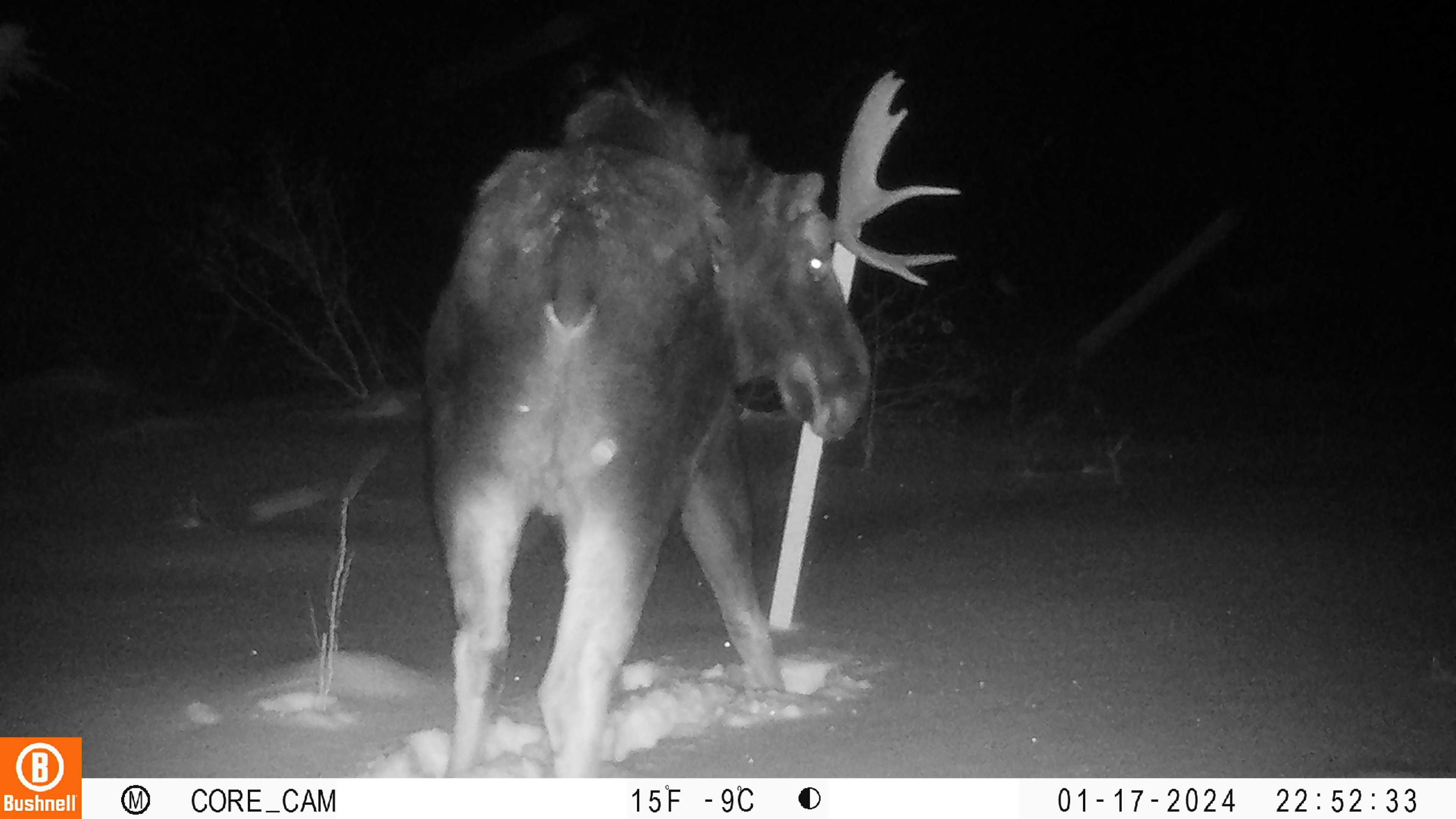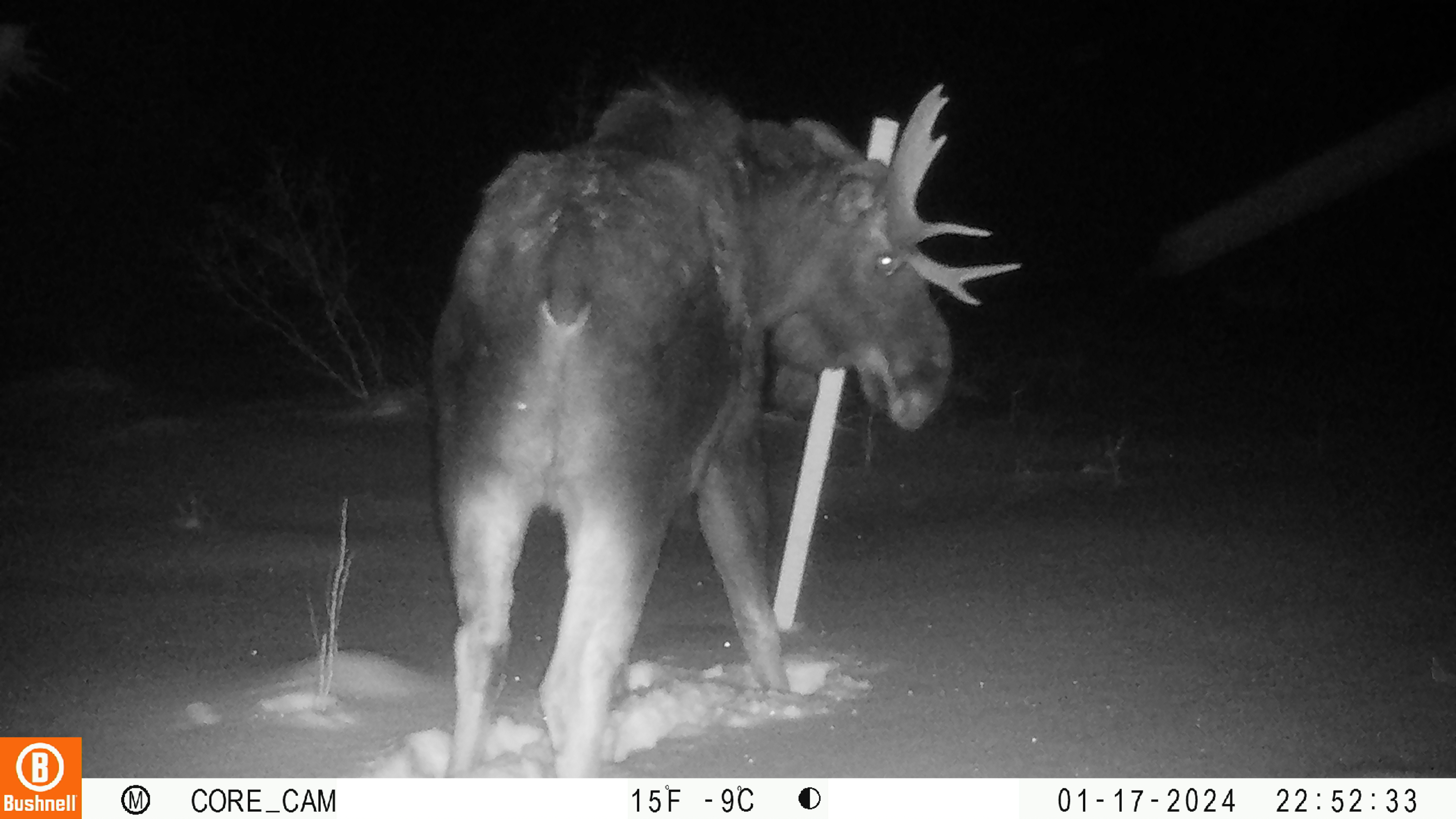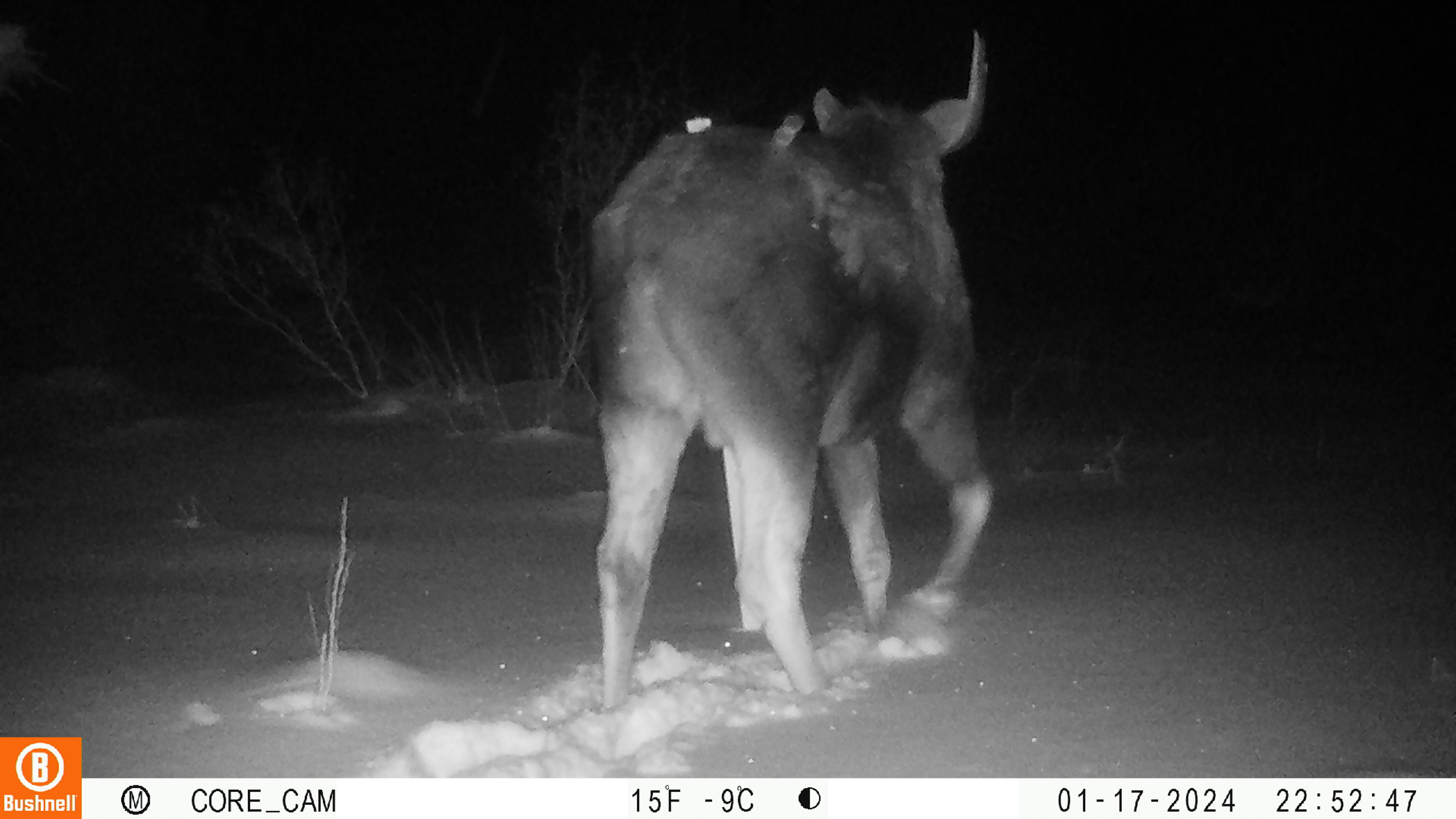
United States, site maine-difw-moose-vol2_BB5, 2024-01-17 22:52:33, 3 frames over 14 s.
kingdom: Animalia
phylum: Chordata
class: Mammalia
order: Artiodactyla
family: Cervidae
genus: Alces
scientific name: Alces alces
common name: moose